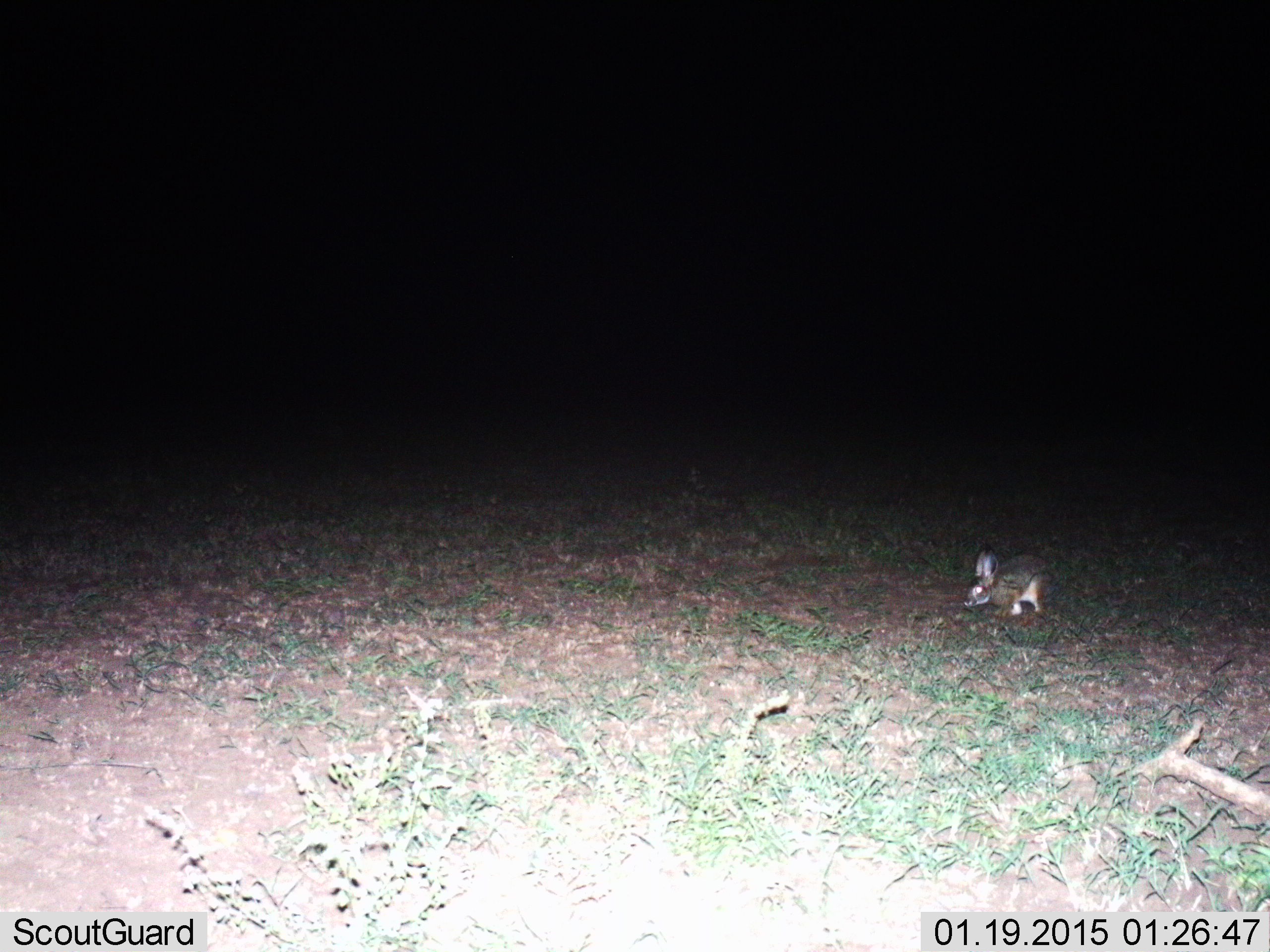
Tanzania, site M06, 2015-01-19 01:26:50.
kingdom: Animalia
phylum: Chordata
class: Mammalia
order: Lagomorpha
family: Leporidae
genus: Lepus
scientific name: Lepus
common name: hare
Hare (Lepus), count 1. Behavior (volunteer vote fractions): standing 20%, resting 10%, moving 20%, interacting 0%. Young present (vote fraction): 10%. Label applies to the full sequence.